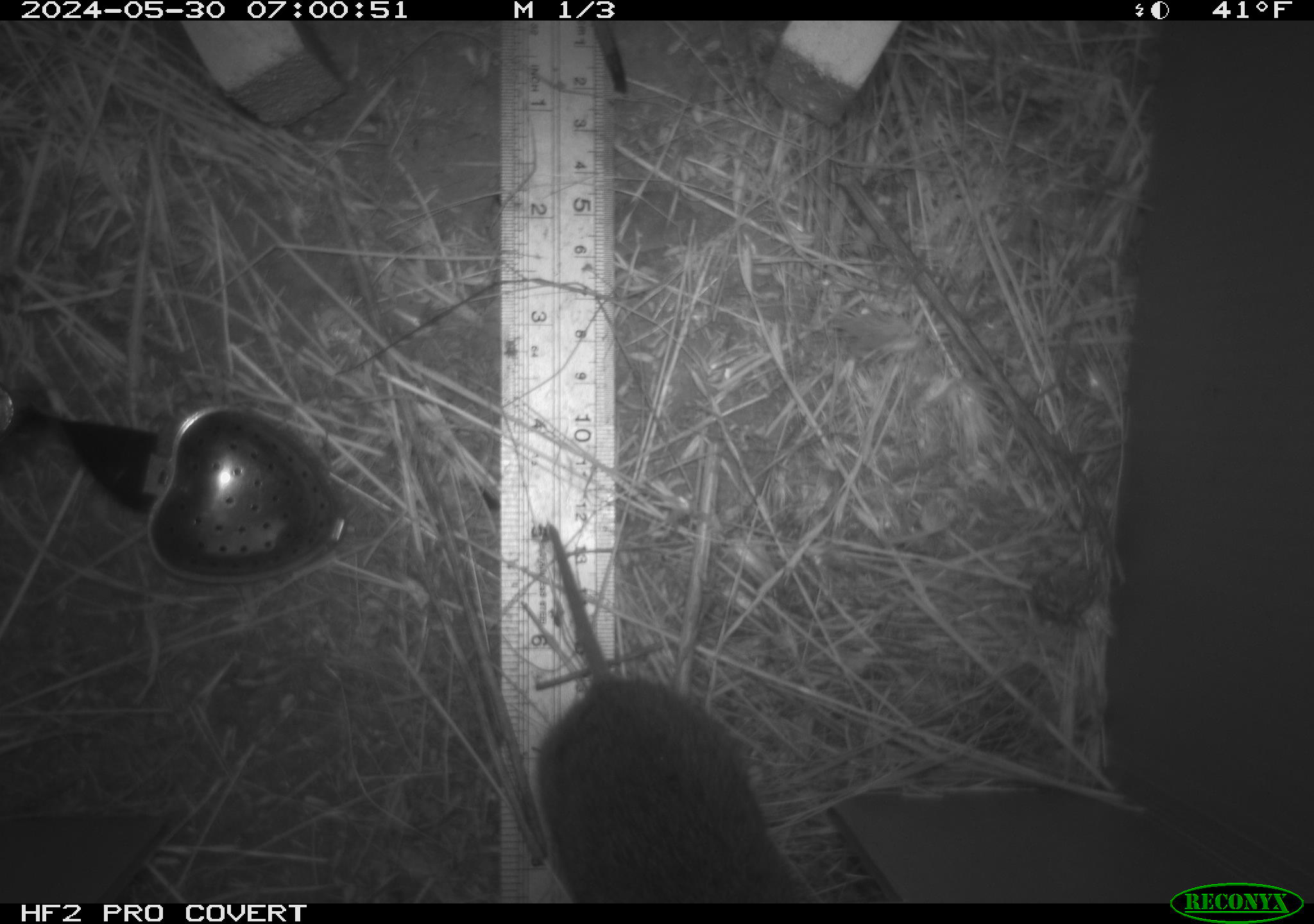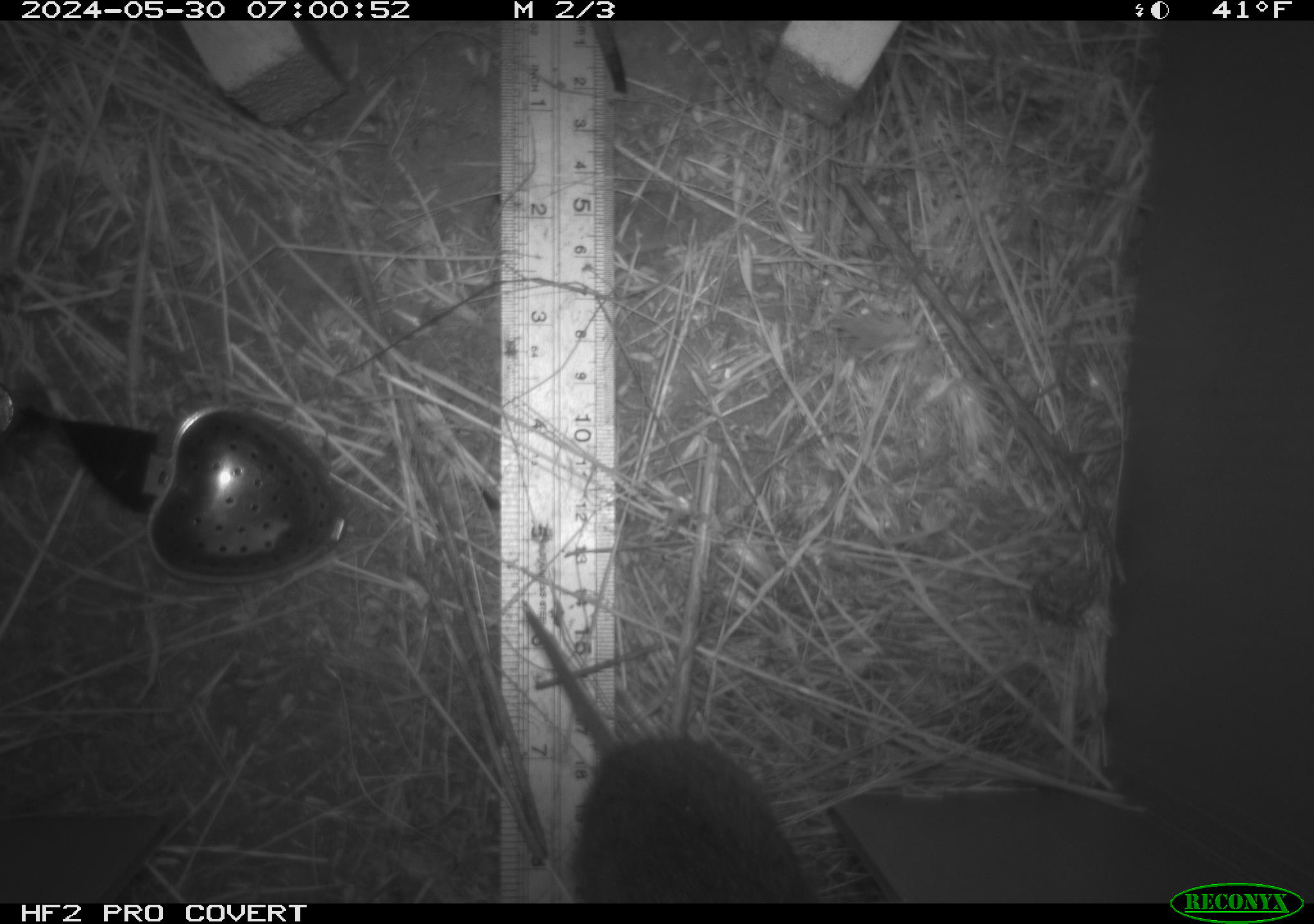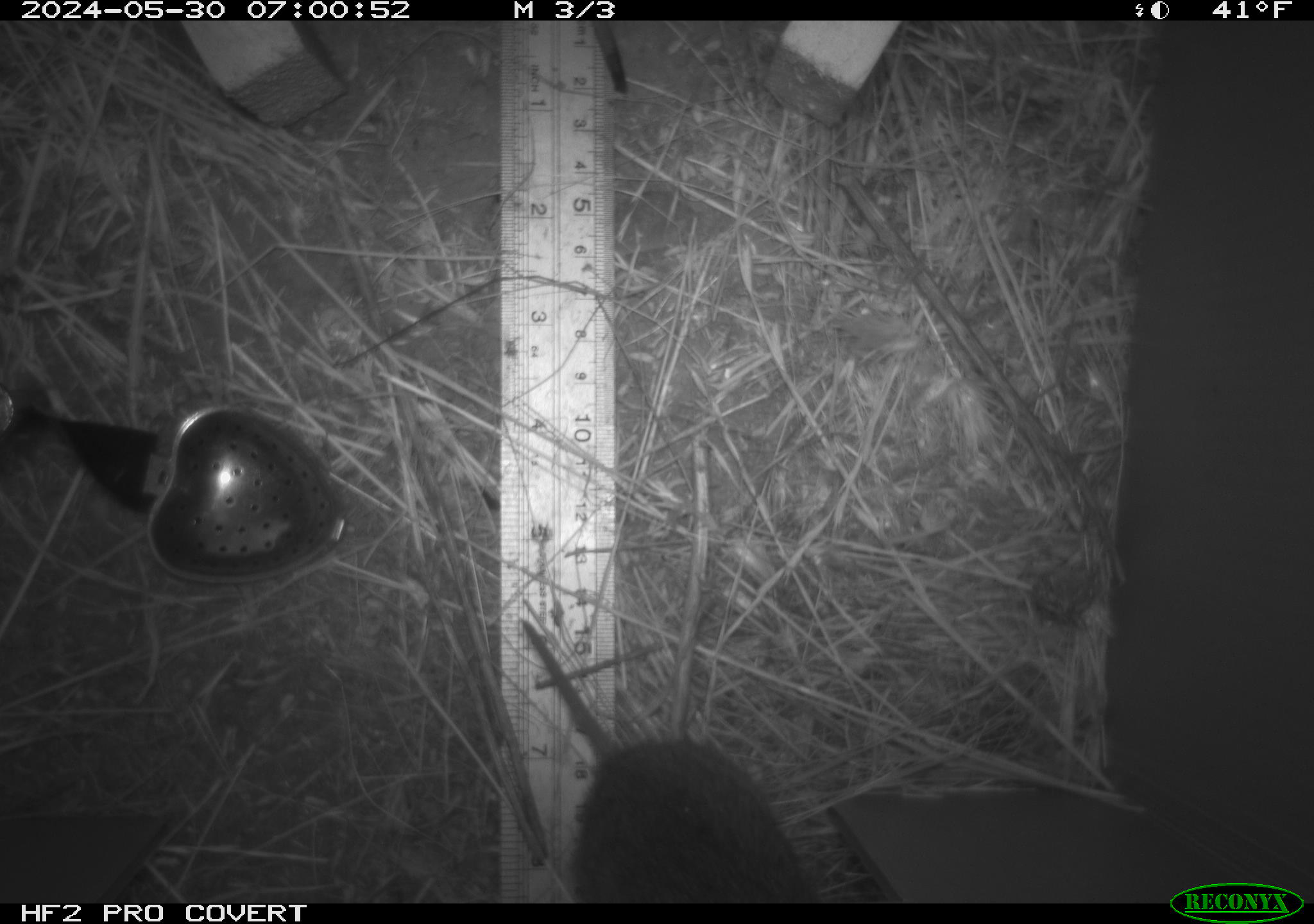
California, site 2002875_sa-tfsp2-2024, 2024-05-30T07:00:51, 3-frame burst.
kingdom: Animalia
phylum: Chordata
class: Mammalia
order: Rodentia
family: Cricetidae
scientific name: Arvicolinae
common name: voles, lemmings, and muskrats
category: arvicolinae subfamily